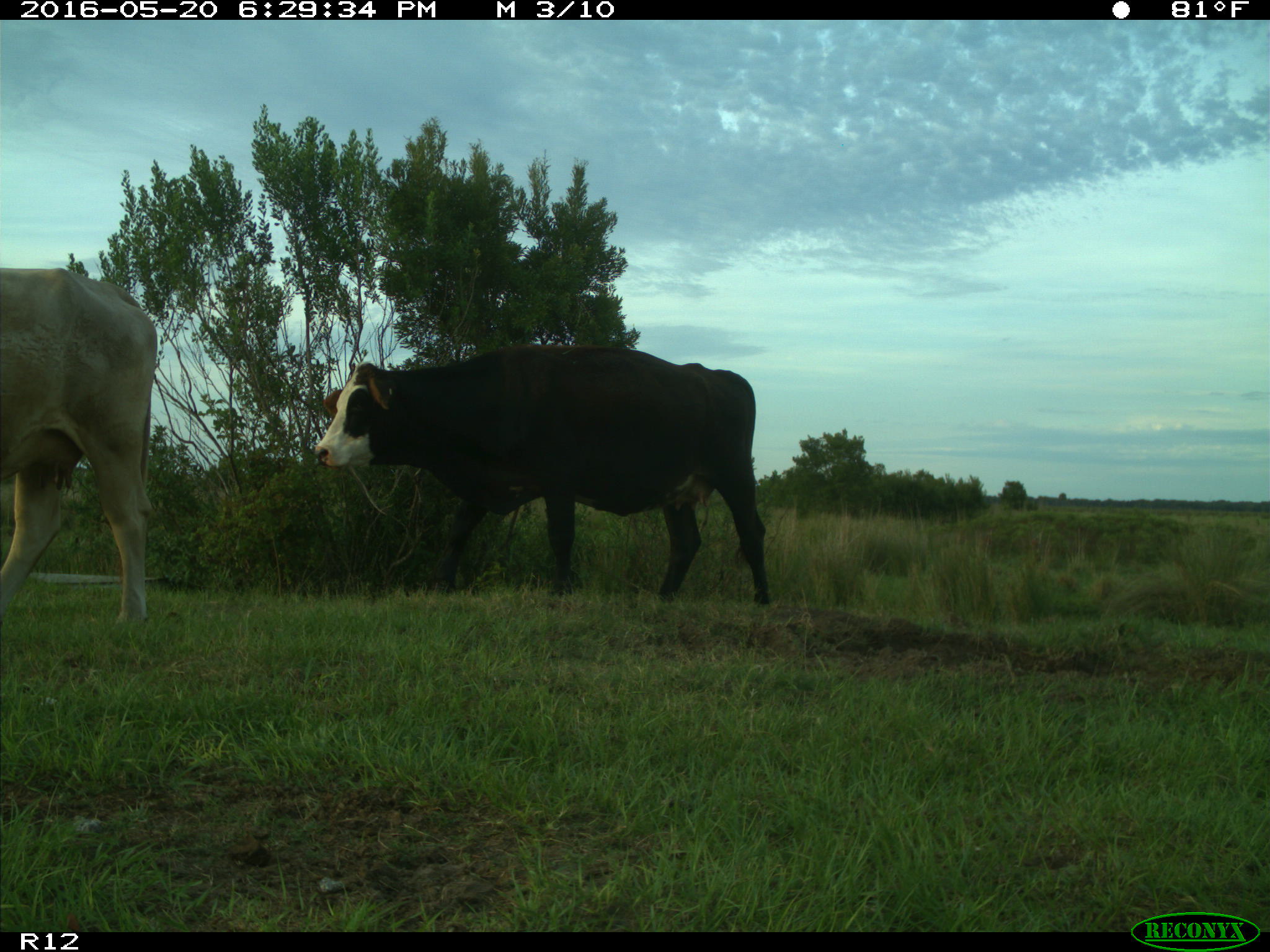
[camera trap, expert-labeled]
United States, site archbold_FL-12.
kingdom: Animalia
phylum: Chordata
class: Mammalia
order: Artiodactyla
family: Bovidae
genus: Bos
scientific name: Bos taurus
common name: domestic cow